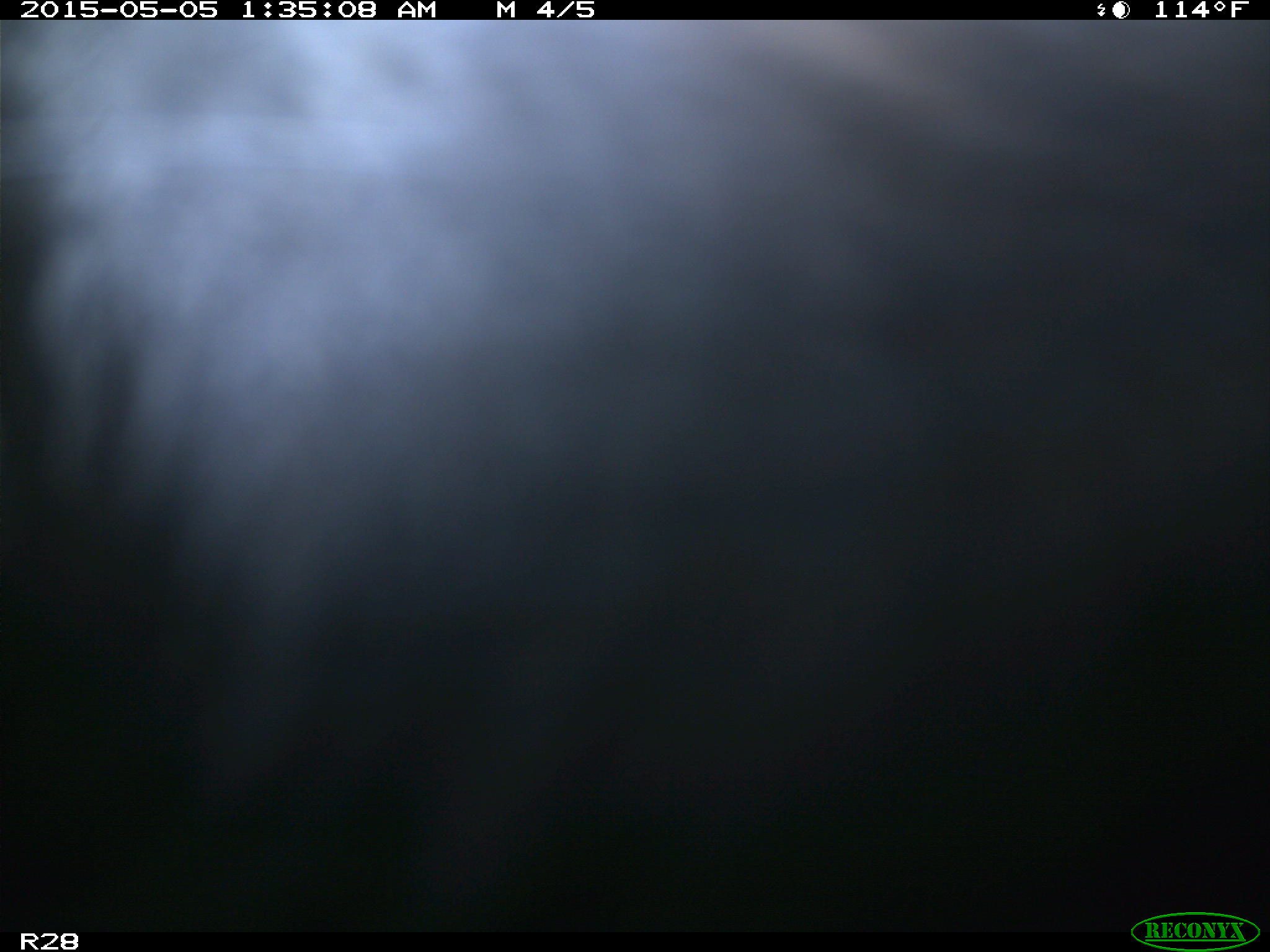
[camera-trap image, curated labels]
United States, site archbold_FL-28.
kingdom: Animalia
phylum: Chordata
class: Mammalia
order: Artiodactyla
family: Bovidae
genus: Bos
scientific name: Bos taurus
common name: domestic cow